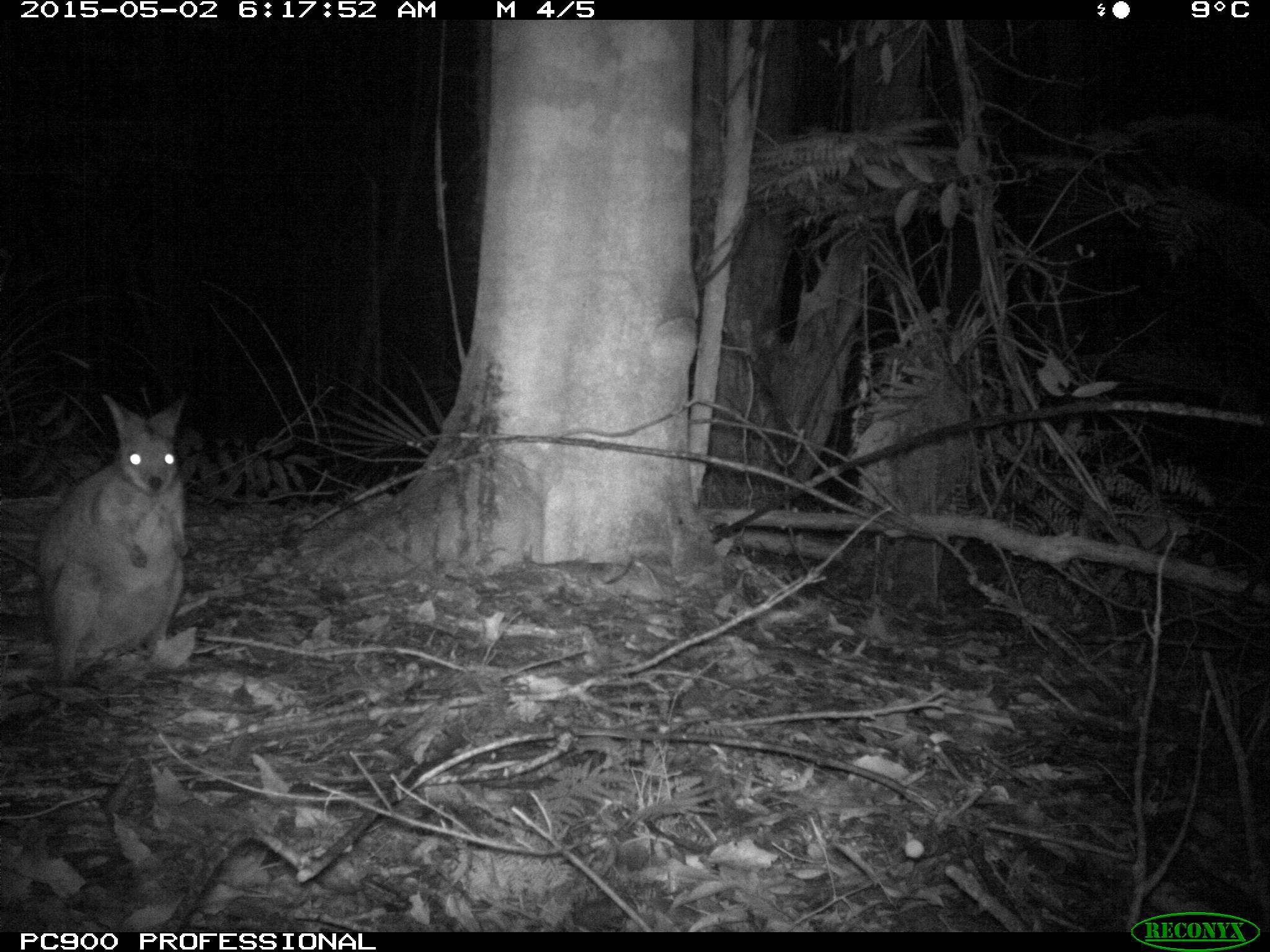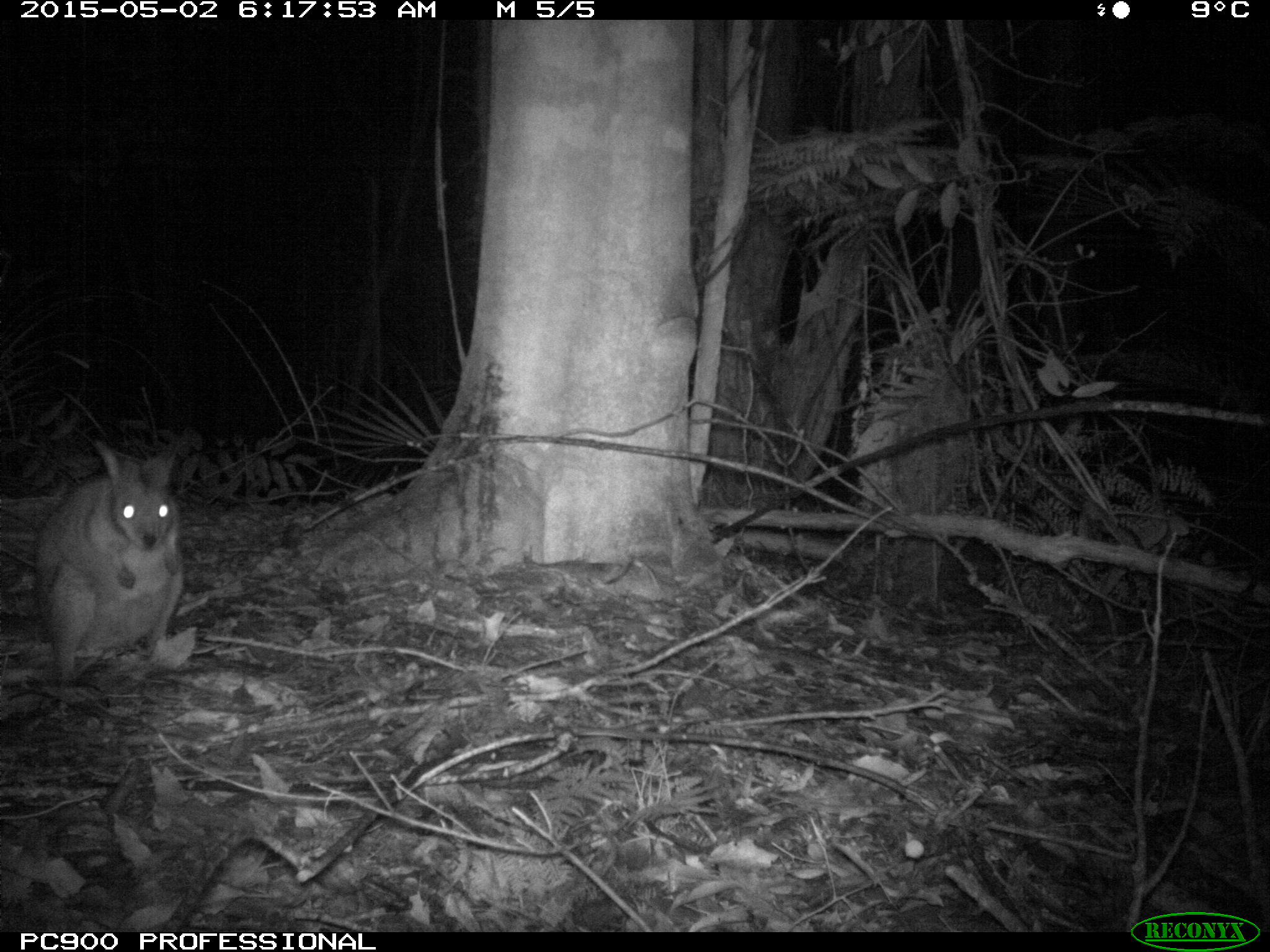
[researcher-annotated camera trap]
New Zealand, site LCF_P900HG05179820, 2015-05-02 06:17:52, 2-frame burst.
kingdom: Animalia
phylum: Chordata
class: Mammalia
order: Diprotodontia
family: Macropodidae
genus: Notamacropus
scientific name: Notamacropus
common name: wallaby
Wallaby (Notamacropus).